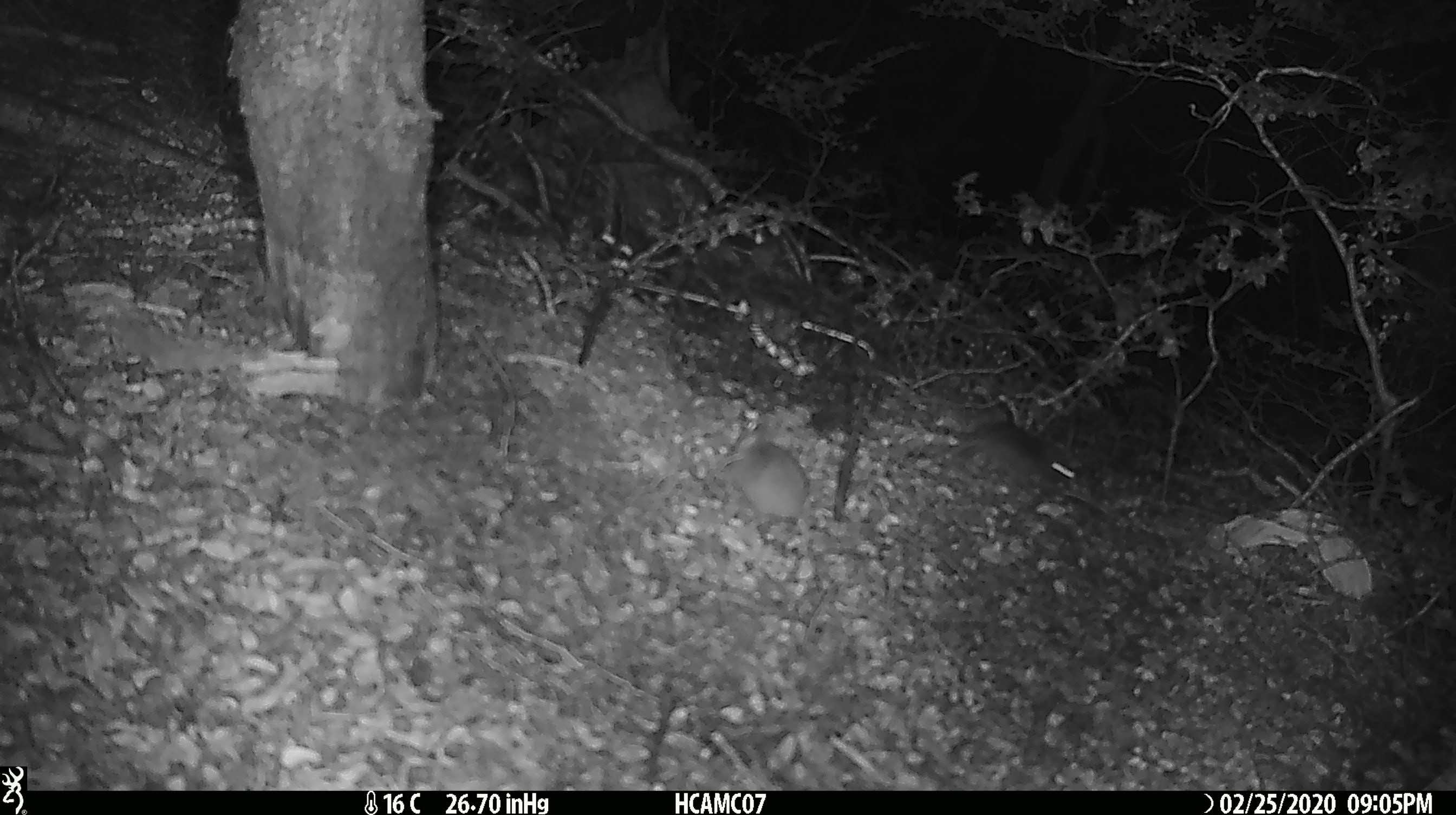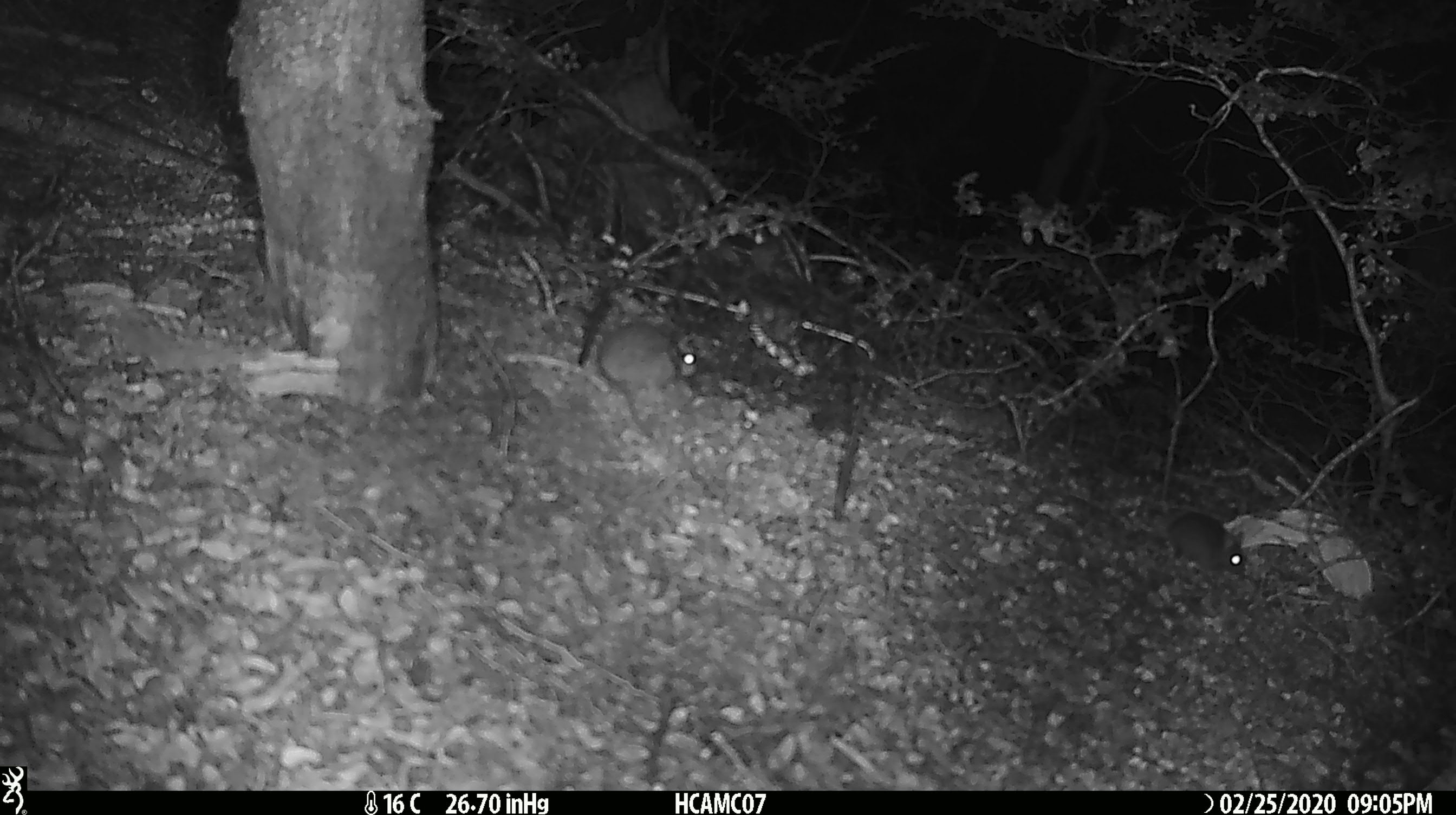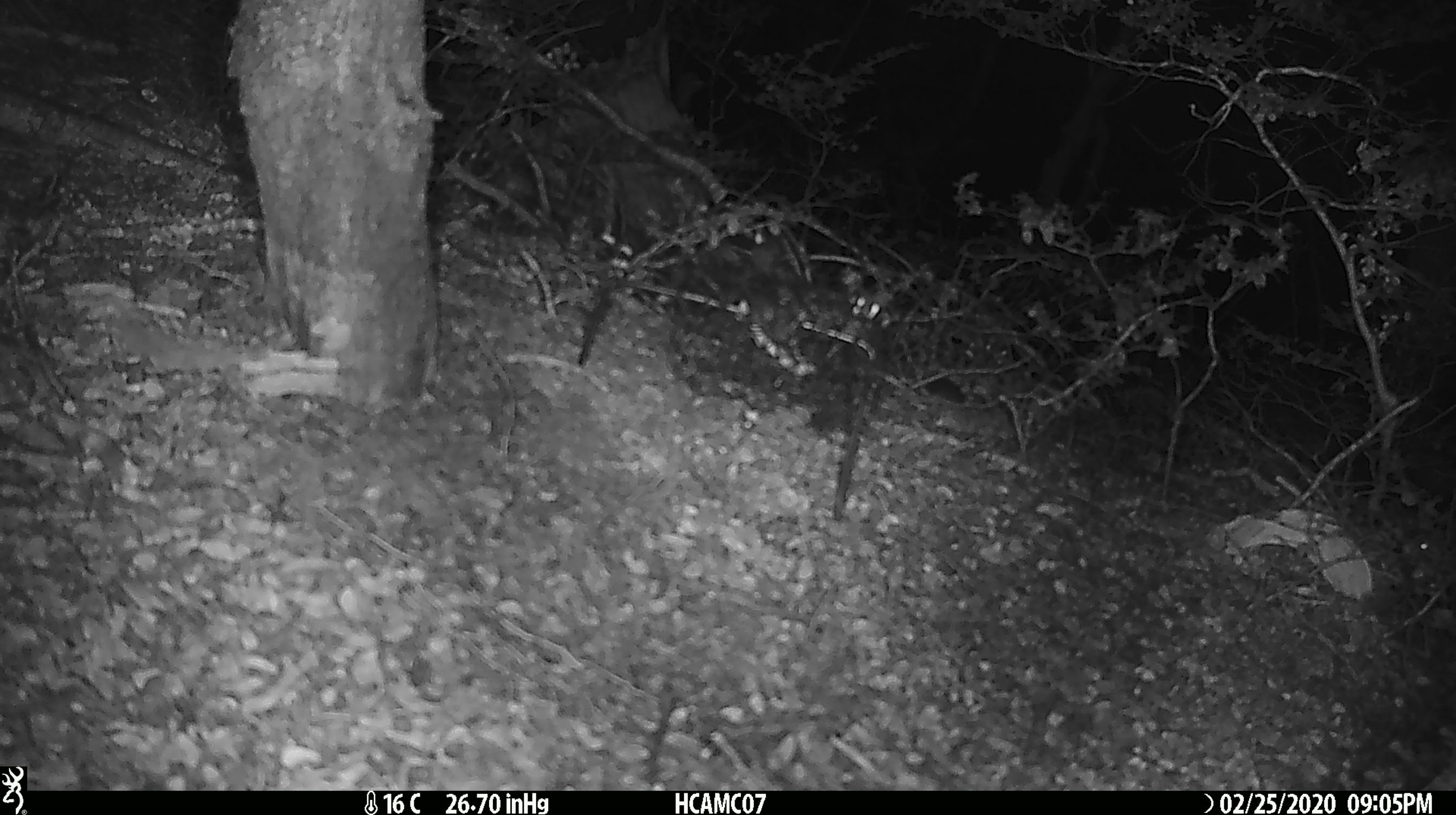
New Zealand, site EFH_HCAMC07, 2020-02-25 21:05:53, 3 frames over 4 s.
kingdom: Animalia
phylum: Chordata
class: Mammalia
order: Rodentia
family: Muridae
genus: Mus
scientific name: Mus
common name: mouse